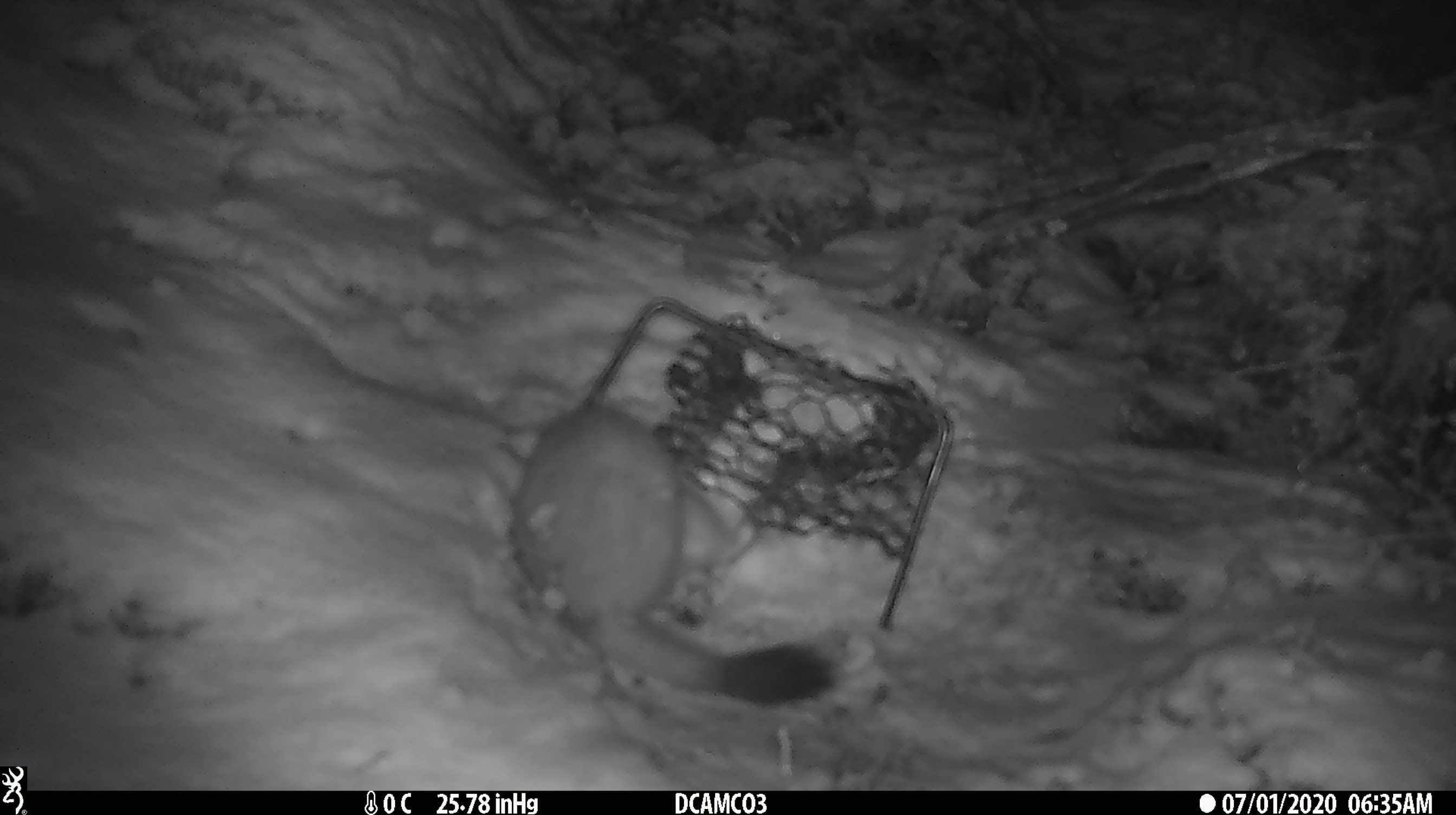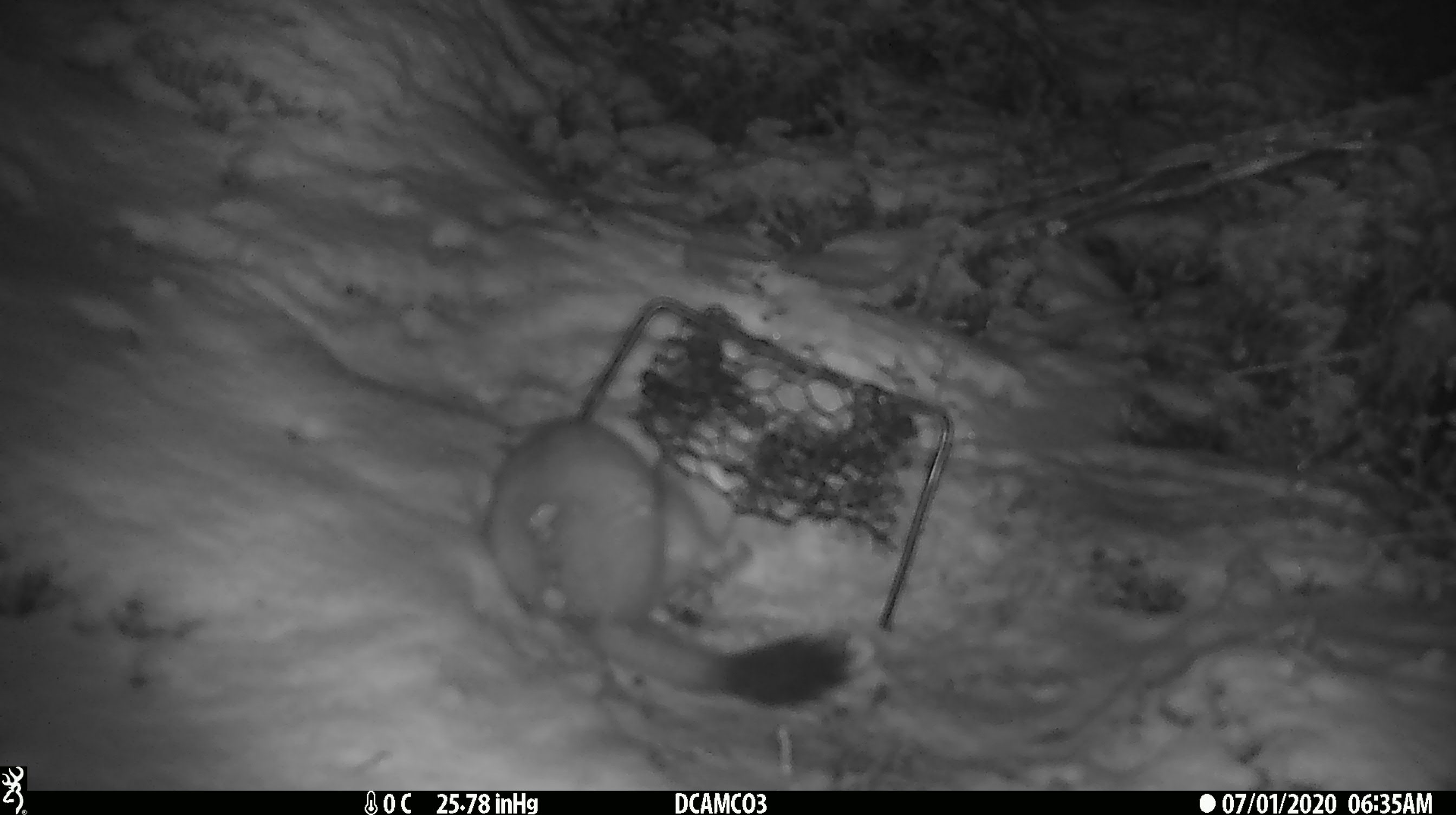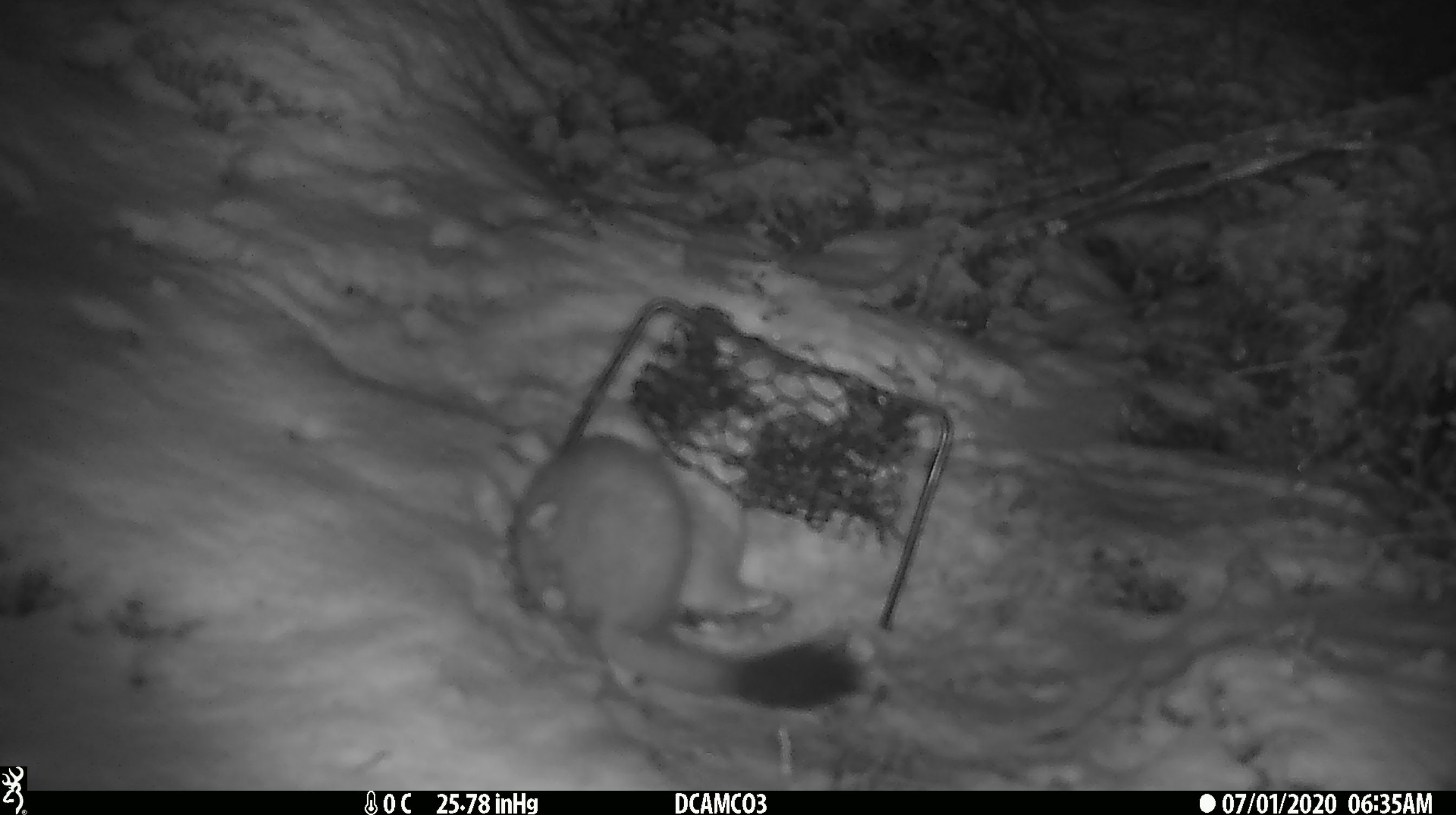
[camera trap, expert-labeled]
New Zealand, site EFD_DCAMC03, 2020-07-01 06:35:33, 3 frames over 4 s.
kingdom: Animalia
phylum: Chordata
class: Mammalia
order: Carnivora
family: Mustelidae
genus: Mustela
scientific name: Mustela erminea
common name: stoat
Stoat (Mustela erminea).